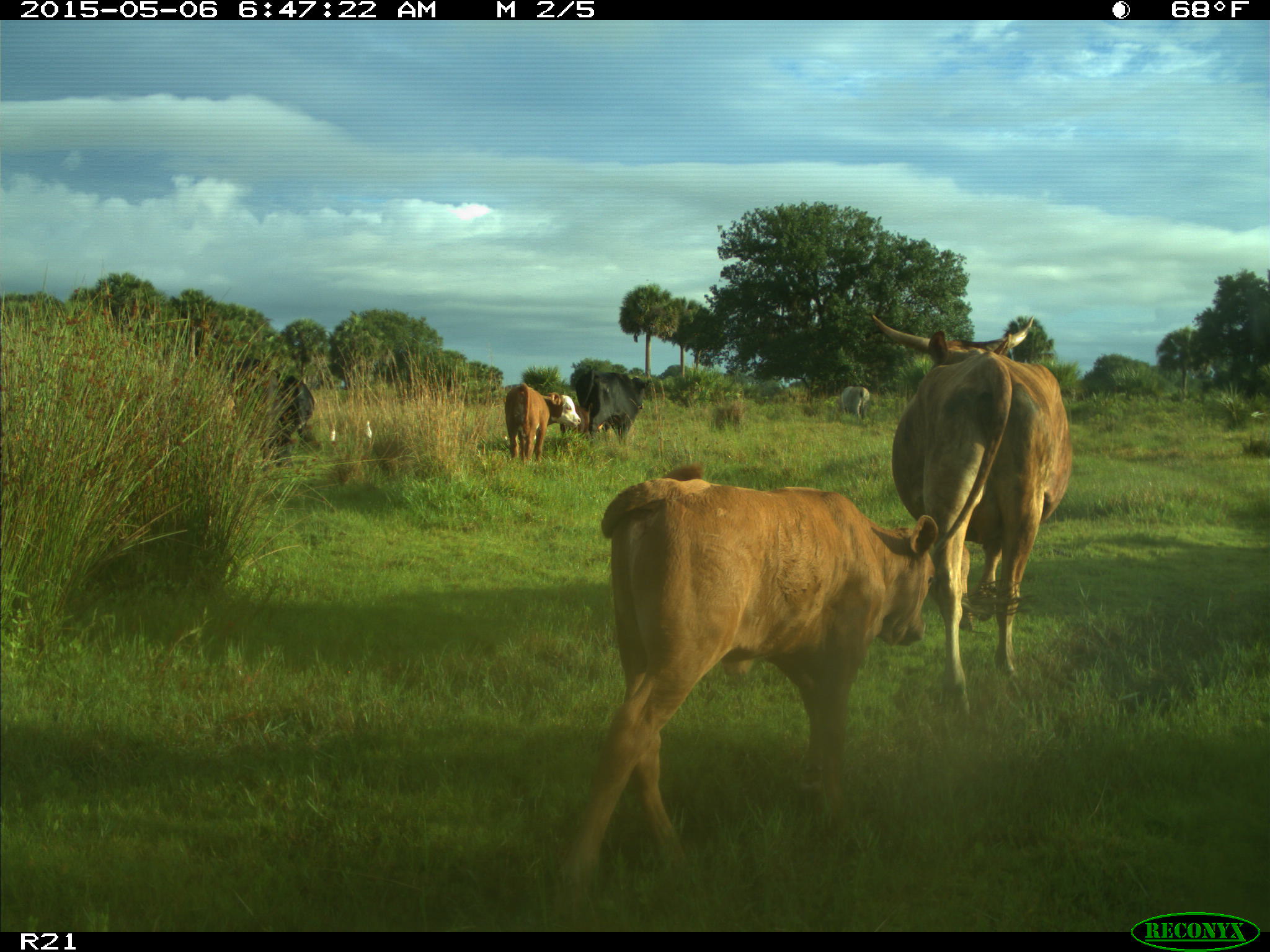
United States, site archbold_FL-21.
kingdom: Animalia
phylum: Chordata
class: Mammalia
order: Artiodactyla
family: Bovidae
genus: Bos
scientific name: Bos taurus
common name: domestic cow